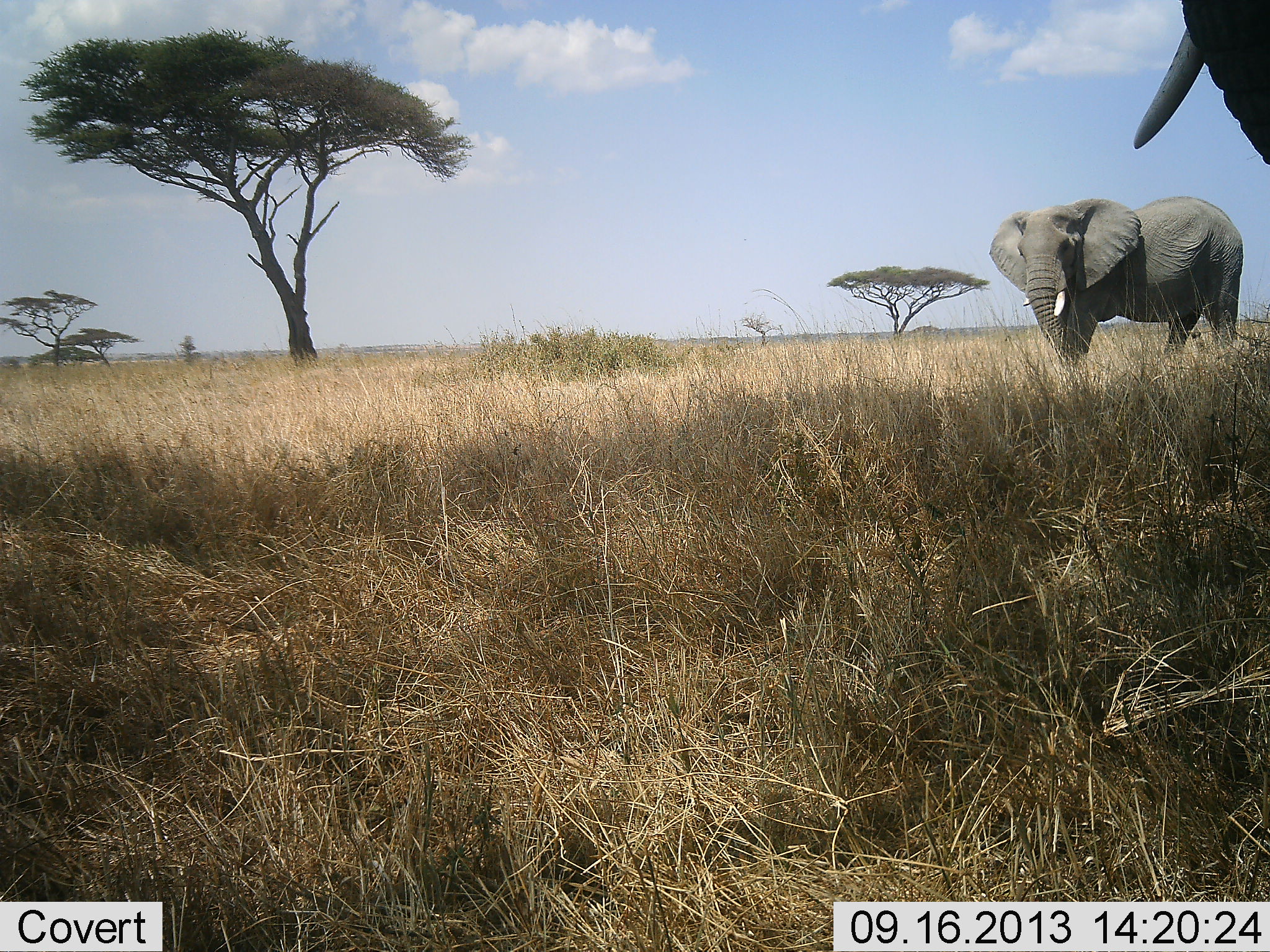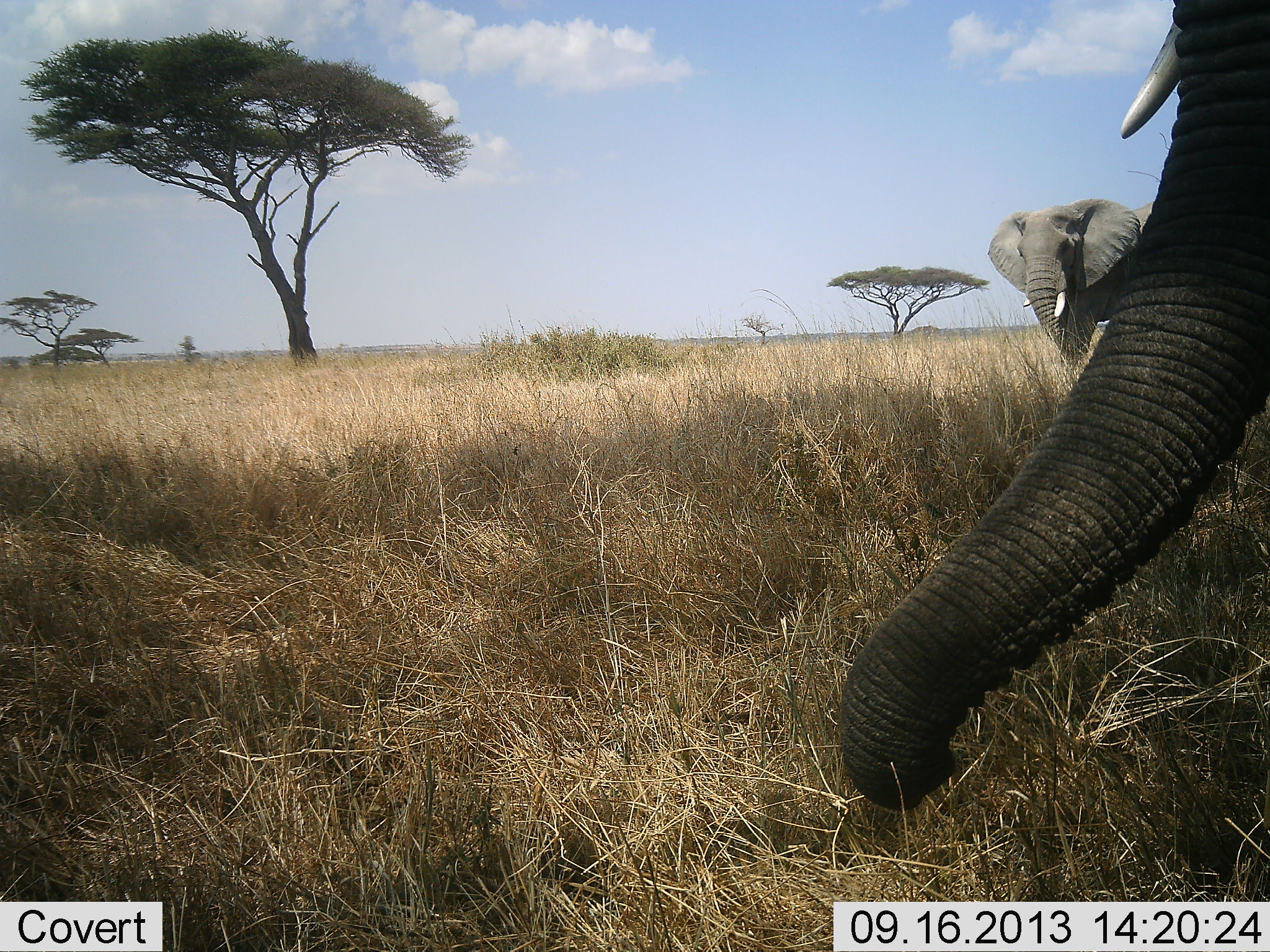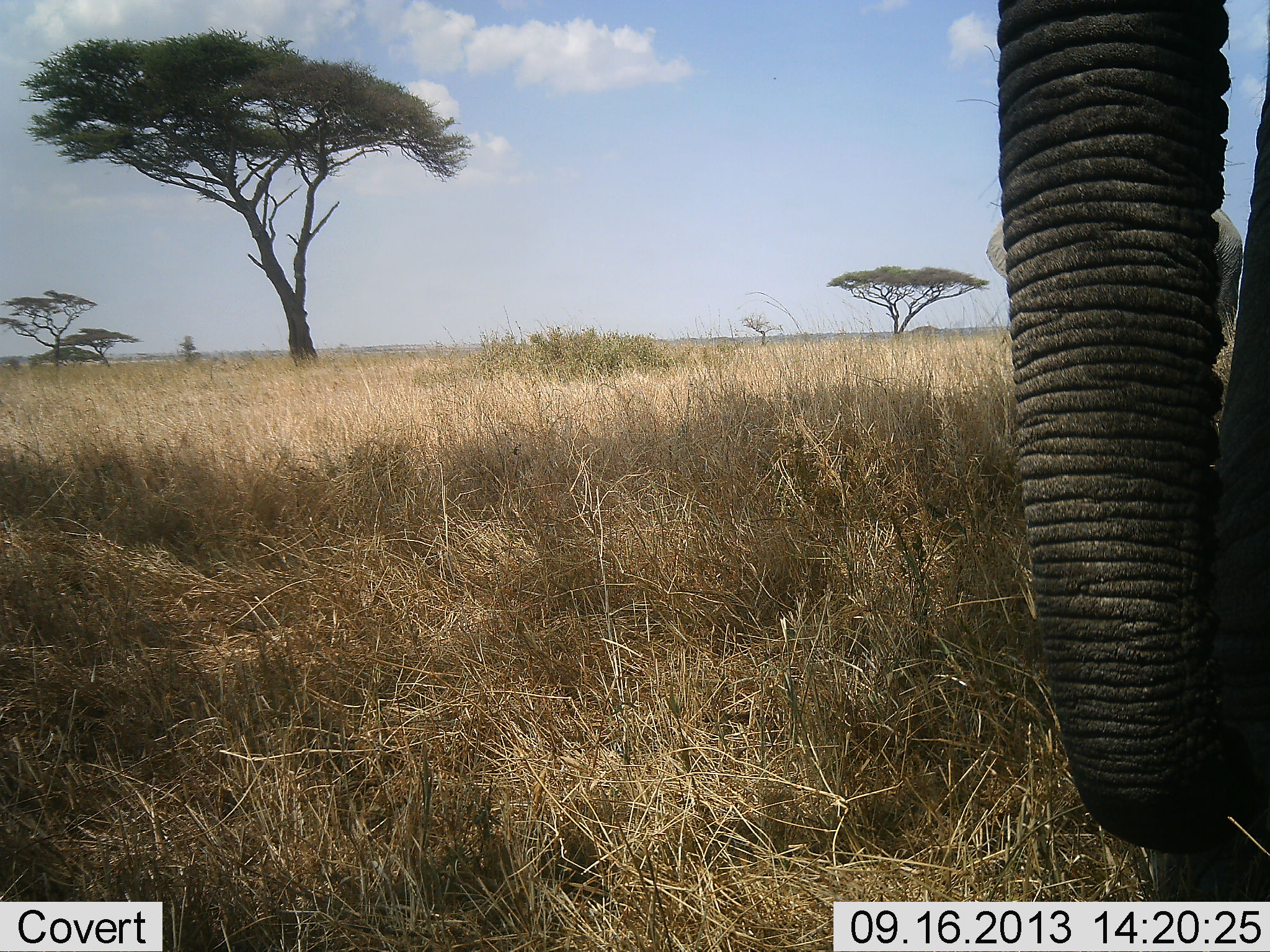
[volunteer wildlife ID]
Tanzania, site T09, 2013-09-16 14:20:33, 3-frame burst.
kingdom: Animalia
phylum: Chordata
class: Mammalia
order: Proboscidea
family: Elephantidae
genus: Loxodonta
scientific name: Loxodonta africana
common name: african bush elephant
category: elephant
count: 2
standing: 59%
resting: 0%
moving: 31%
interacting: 3%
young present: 0%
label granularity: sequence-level